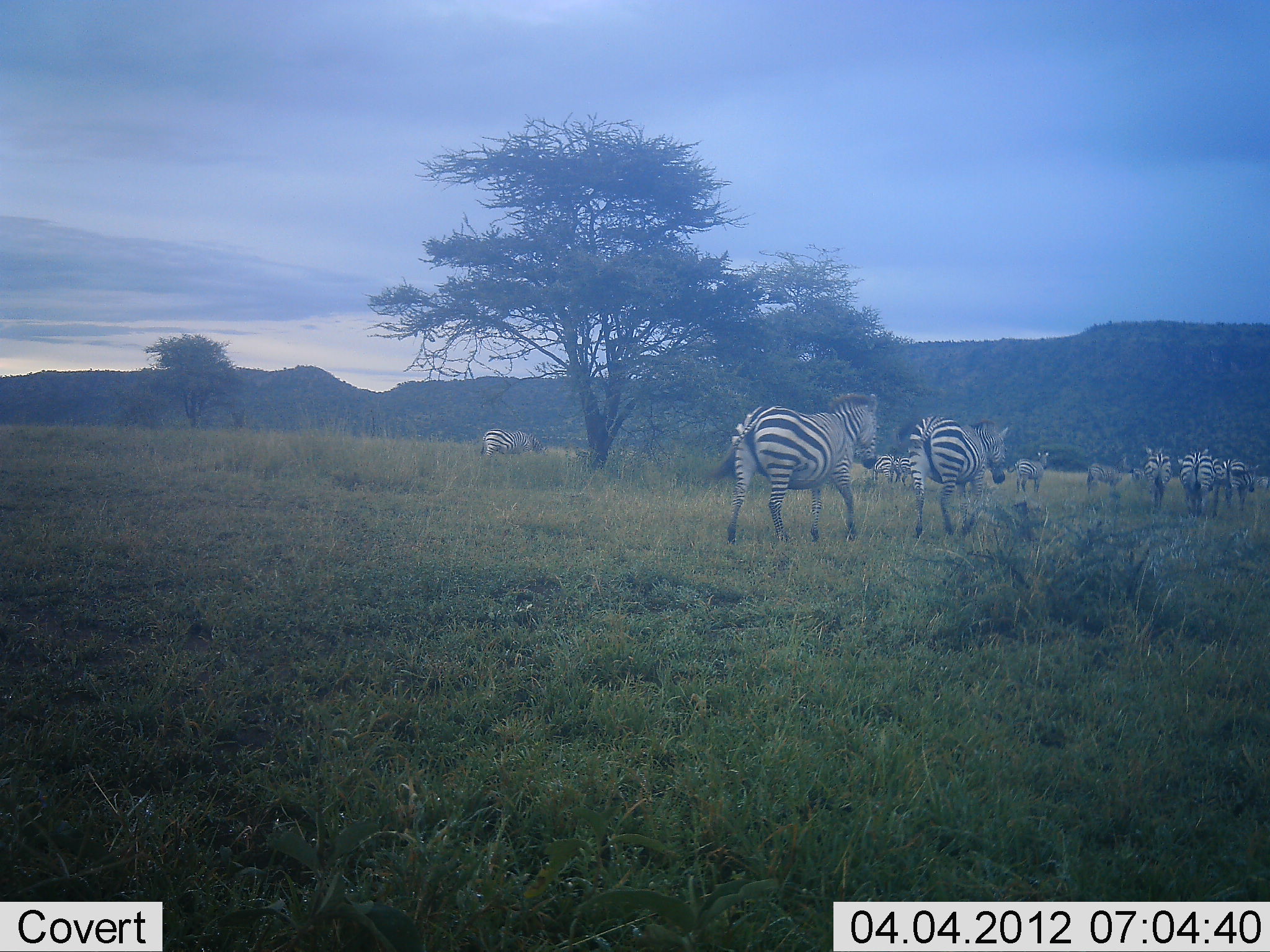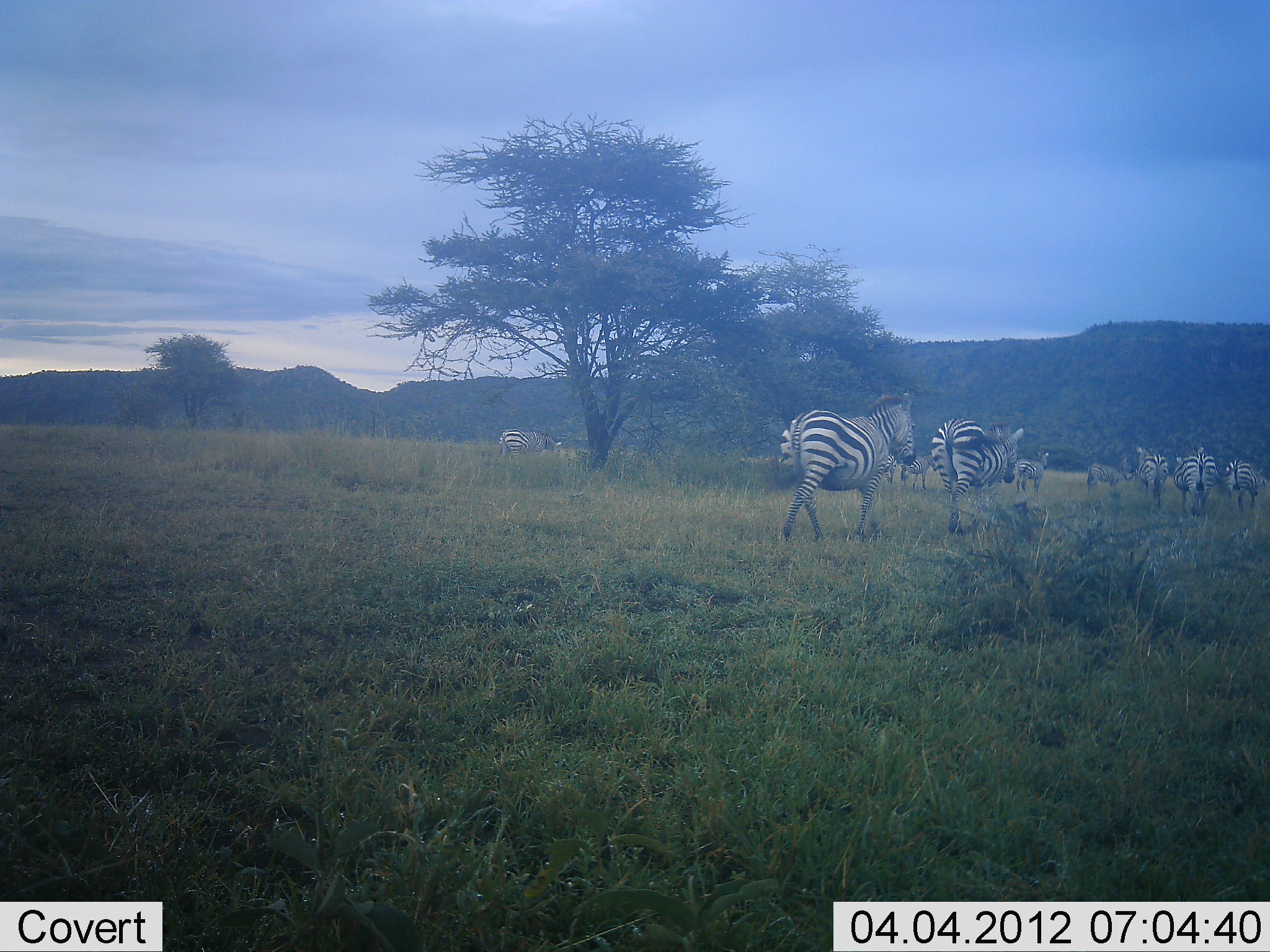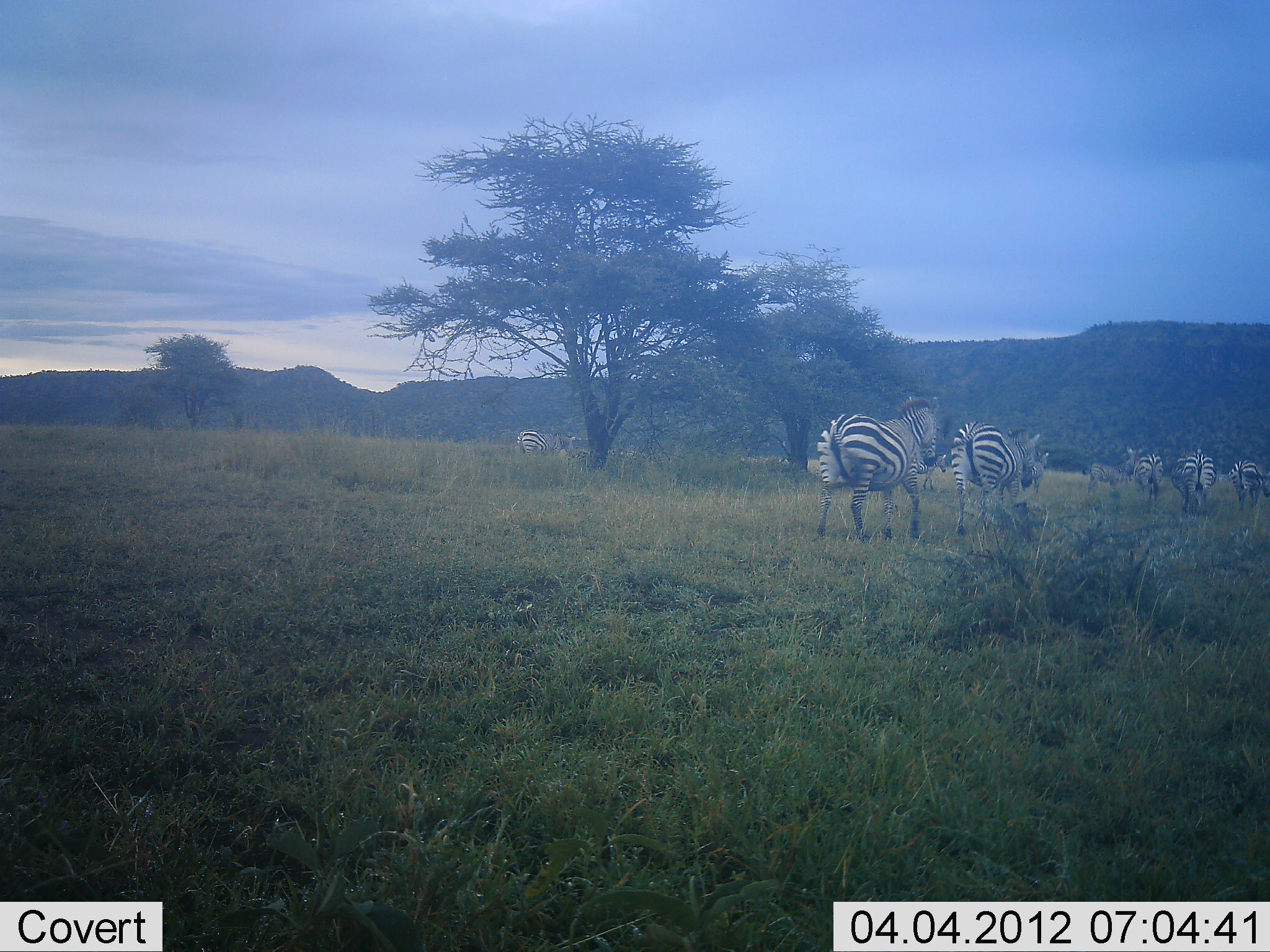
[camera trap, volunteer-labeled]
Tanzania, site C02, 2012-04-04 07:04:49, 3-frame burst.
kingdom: Animalia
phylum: Chordata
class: Mammalia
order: Perissodactyla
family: Equidae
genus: Equus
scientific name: Equus quagga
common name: plains zebra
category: zebra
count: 10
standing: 32%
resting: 0%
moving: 100%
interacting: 0%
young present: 8%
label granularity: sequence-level